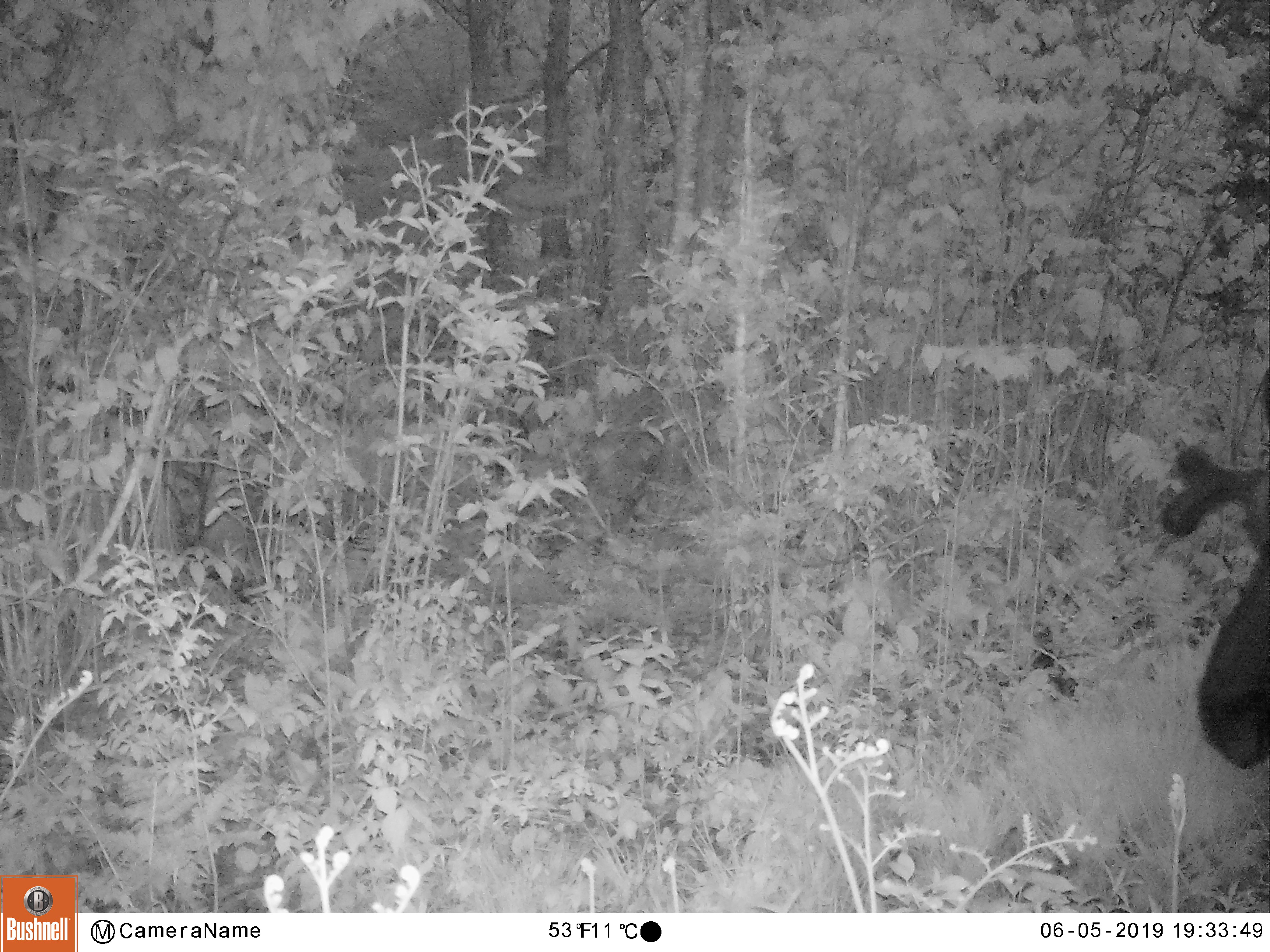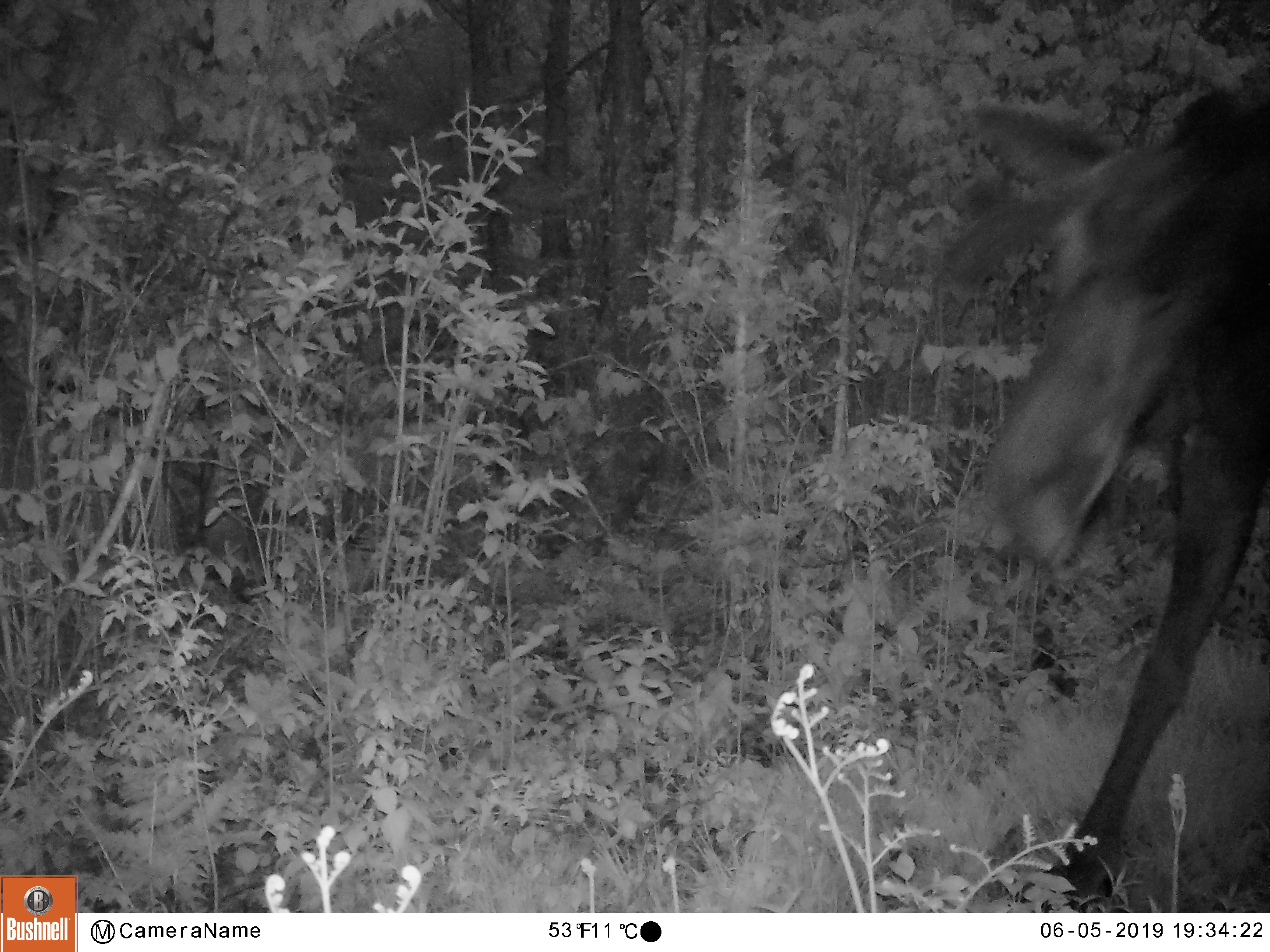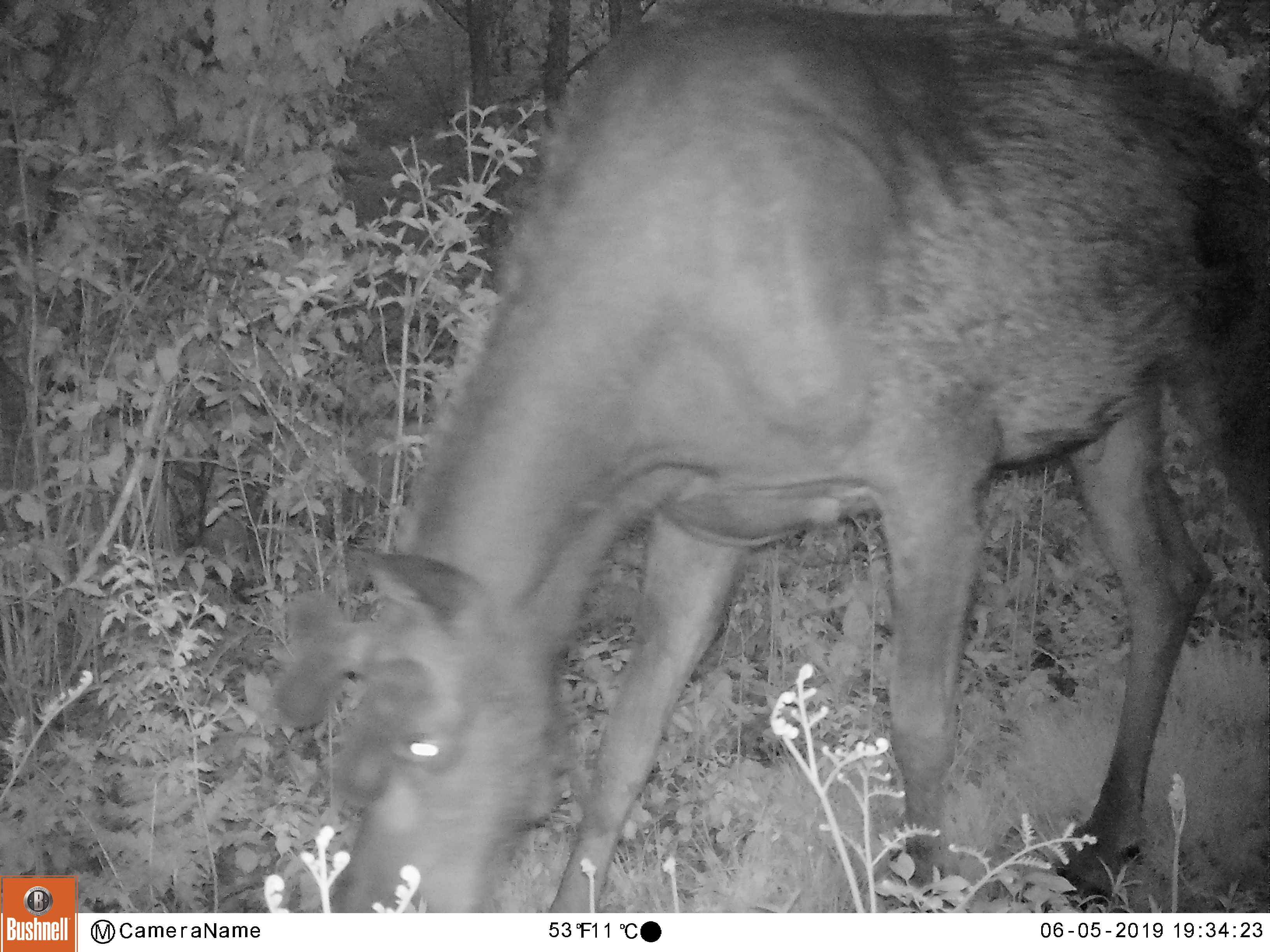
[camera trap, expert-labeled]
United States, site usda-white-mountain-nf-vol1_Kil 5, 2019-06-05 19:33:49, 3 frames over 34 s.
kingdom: Animalia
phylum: Chordata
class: Mammalia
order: Artiodactyla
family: Cervidae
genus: Alces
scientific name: Alces alces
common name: moose